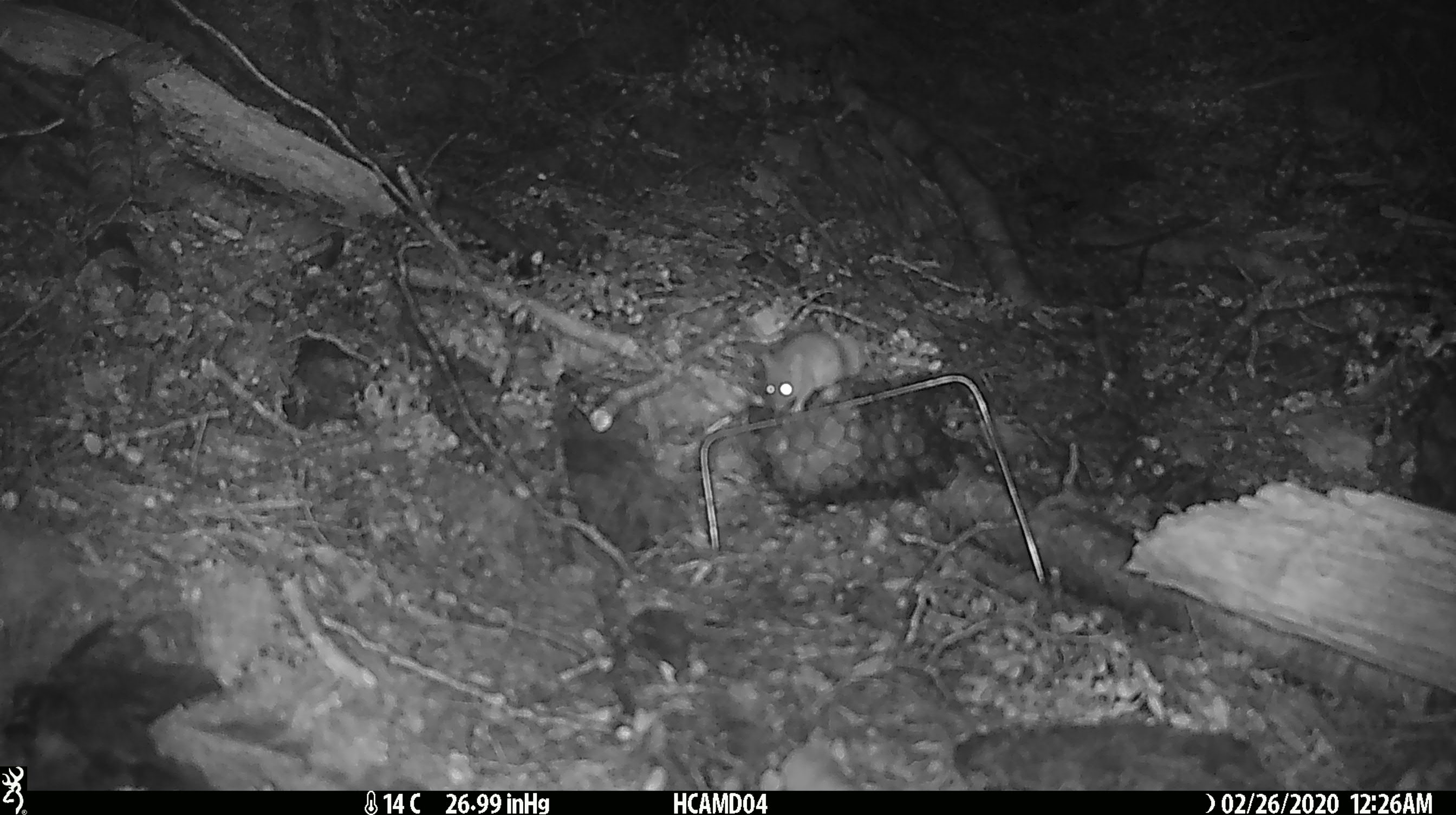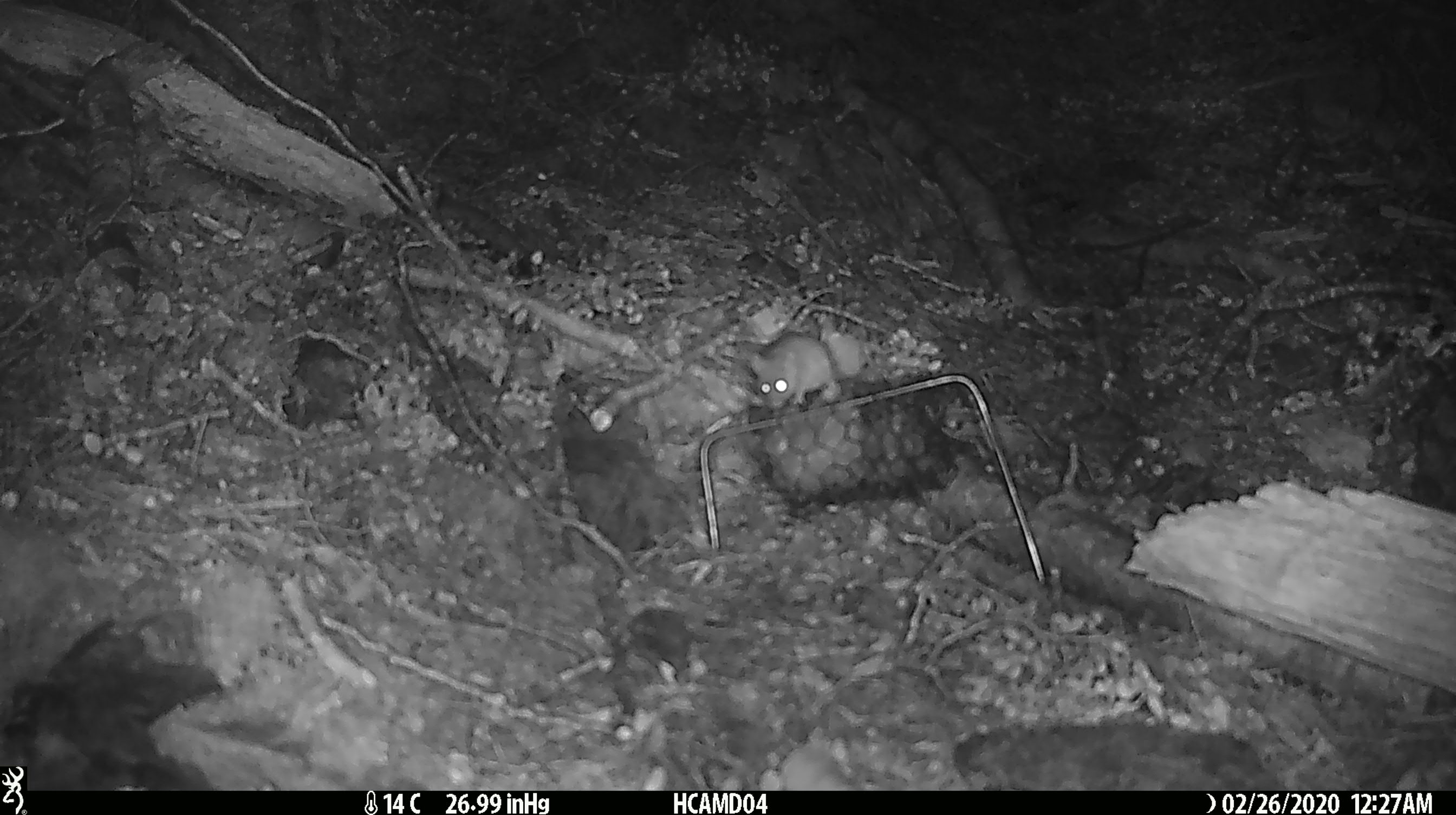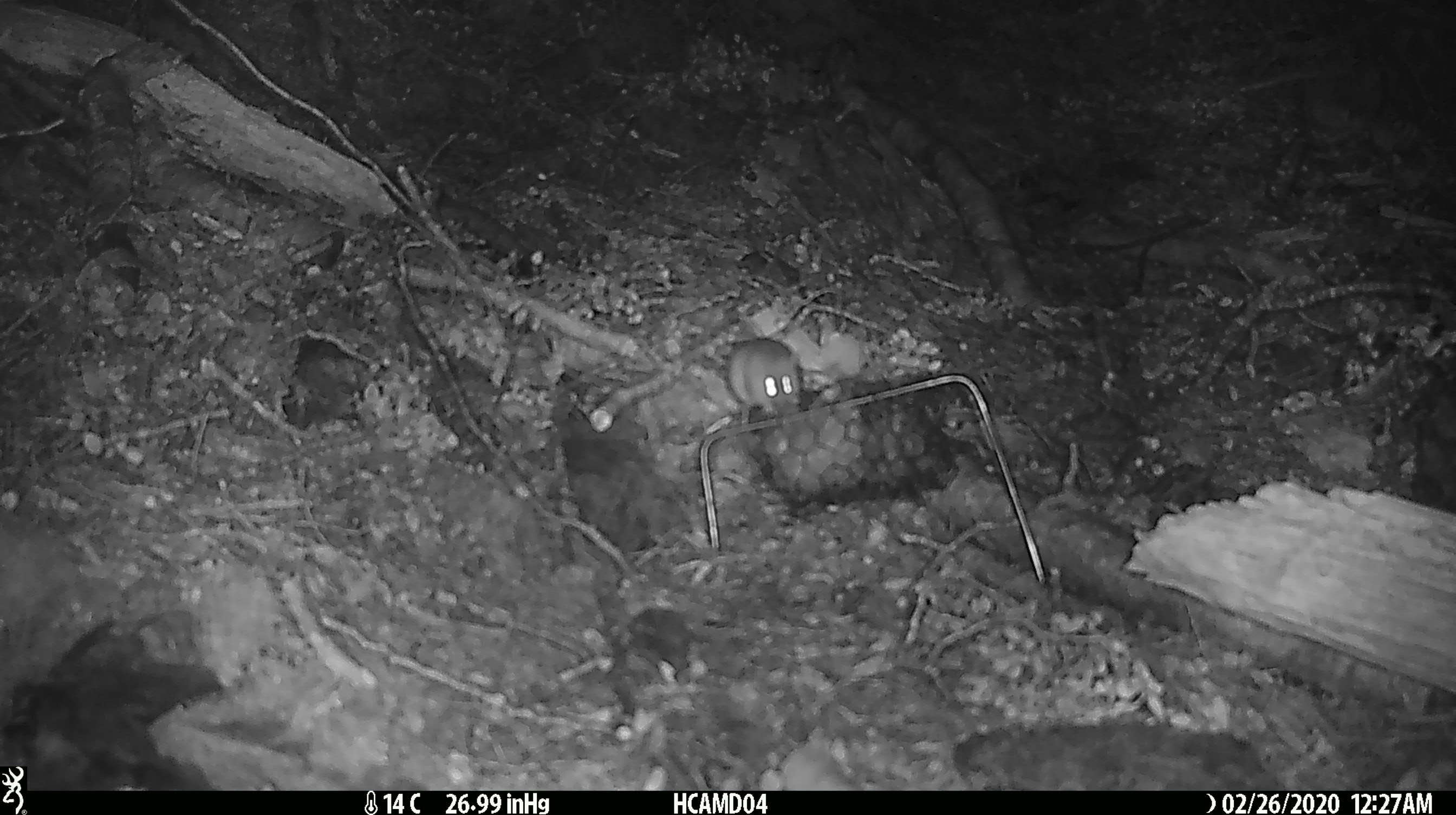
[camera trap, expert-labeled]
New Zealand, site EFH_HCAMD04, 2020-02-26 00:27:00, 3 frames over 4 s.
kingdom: Animalia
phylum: Chordata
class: Mammalia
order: Rodentia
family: Muridae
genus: Mus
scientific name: Mus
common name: mouse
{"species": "mouse (Mus)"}